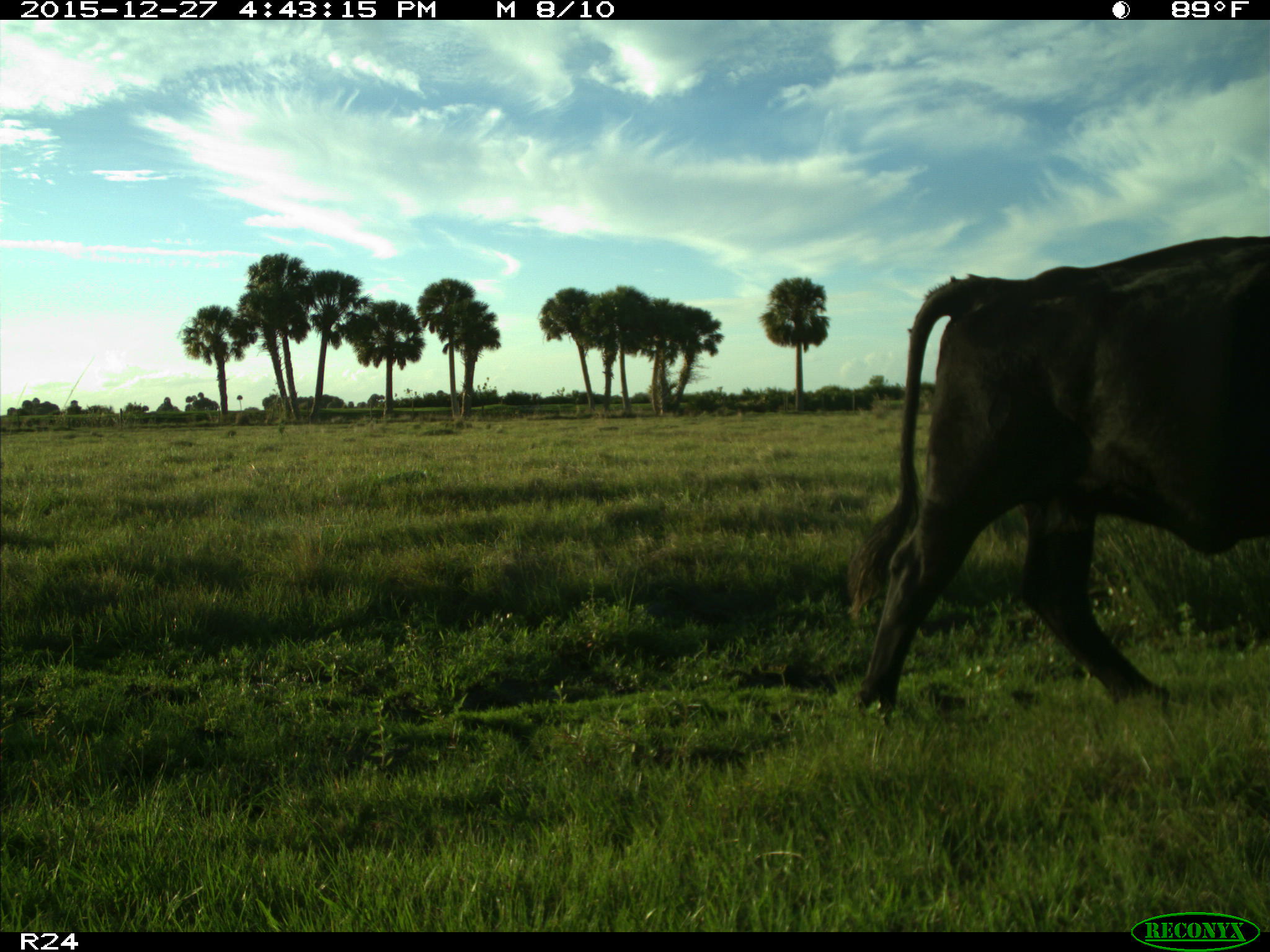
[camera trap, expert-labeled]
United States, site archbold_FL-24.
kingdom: Animalia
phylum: Chordata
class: Mammalia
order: Artiodactyla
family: Bovidae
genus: Bos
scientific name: Bos taurus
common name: domestic cow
Bos taurus (domestic cow).